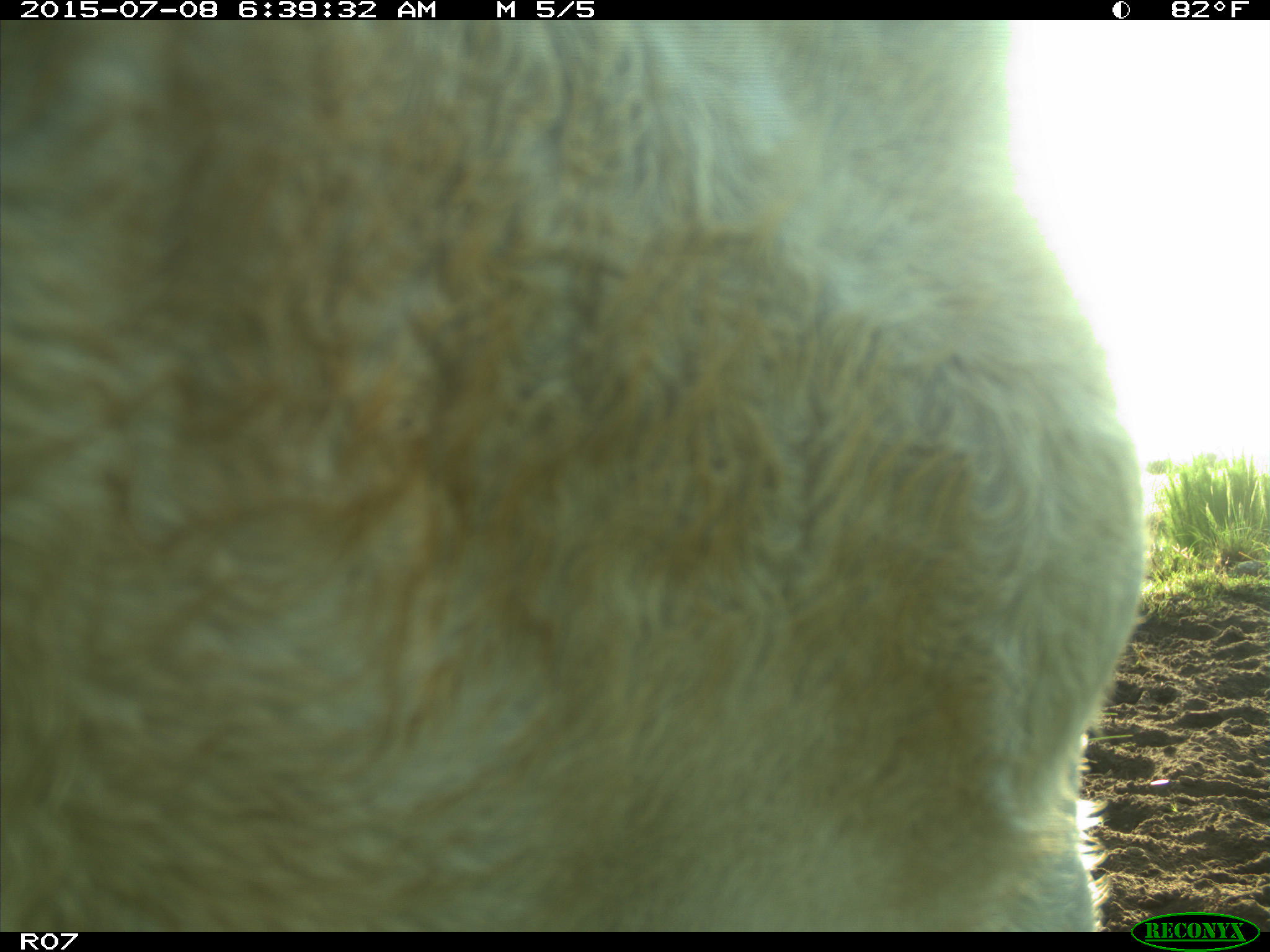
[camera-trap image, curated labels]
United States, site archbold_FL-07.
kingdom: Animalia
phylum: Chordata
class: Mammalia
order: Artiodactyla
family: Bovidae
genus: Bos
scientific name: Bos taurus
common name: domestic cow